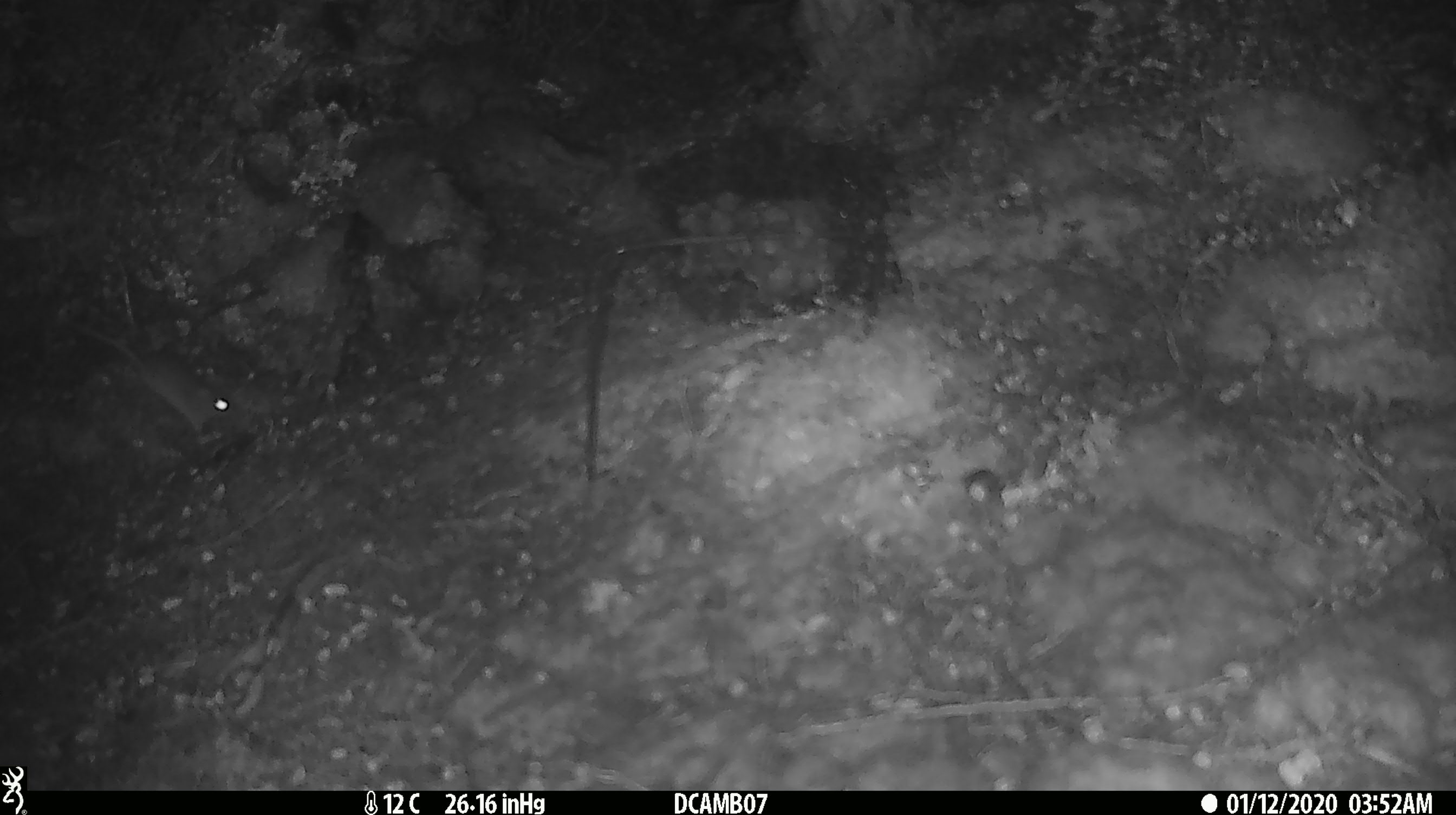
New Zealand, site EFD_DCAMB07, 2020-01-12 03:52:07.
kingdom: Animalia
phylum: Chordata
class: Mammalia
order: Rodentia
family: Muridae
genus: Mus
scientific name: Mus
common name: mouse